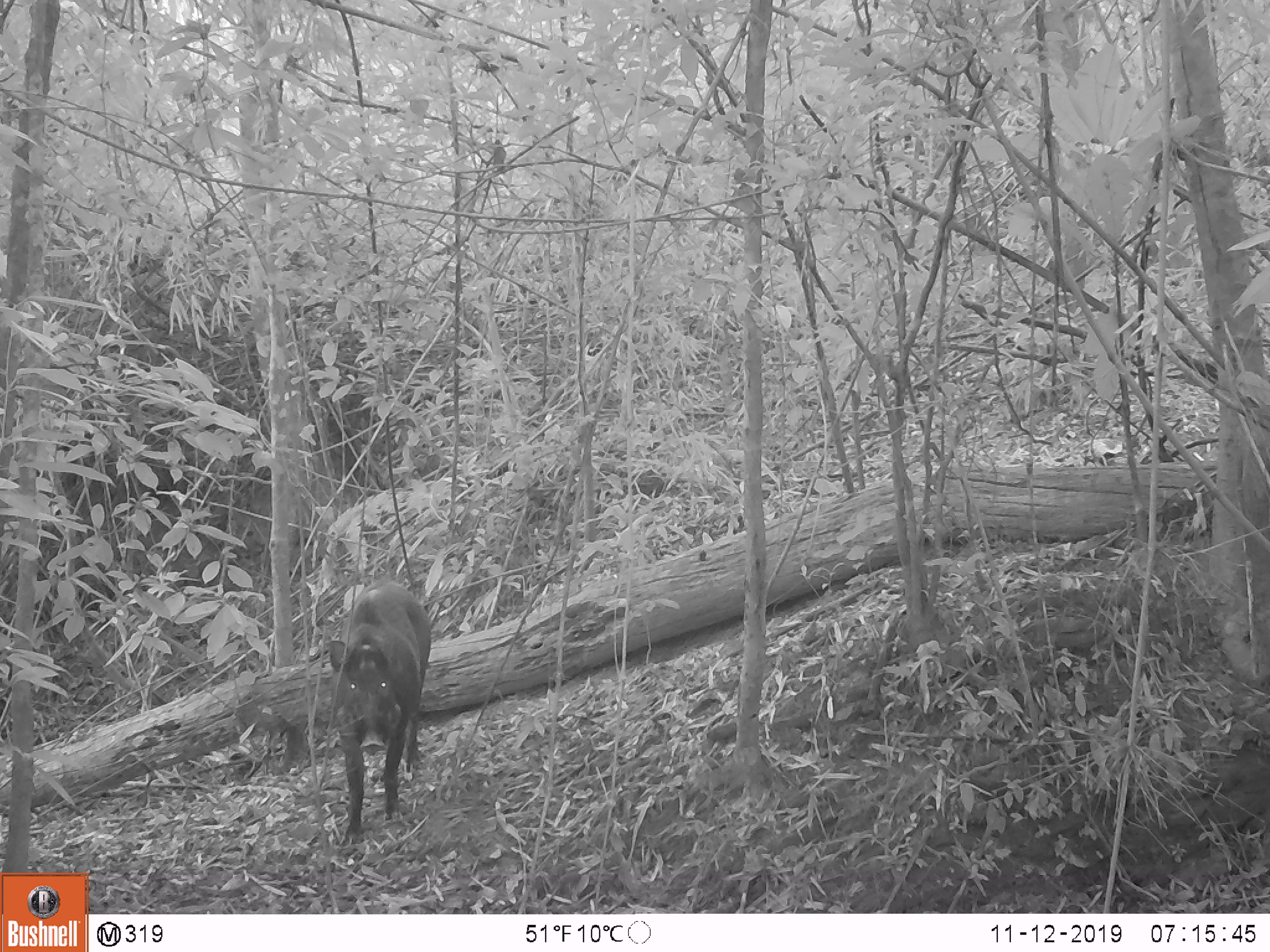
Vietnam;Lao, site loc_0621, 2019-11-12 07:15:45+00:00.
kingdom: Animalia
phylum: Chordata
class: Mammalia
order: Artiodactyla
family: Suidae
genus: Sus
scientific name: Sus scrofa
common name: eurasian wild pig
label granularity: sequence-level